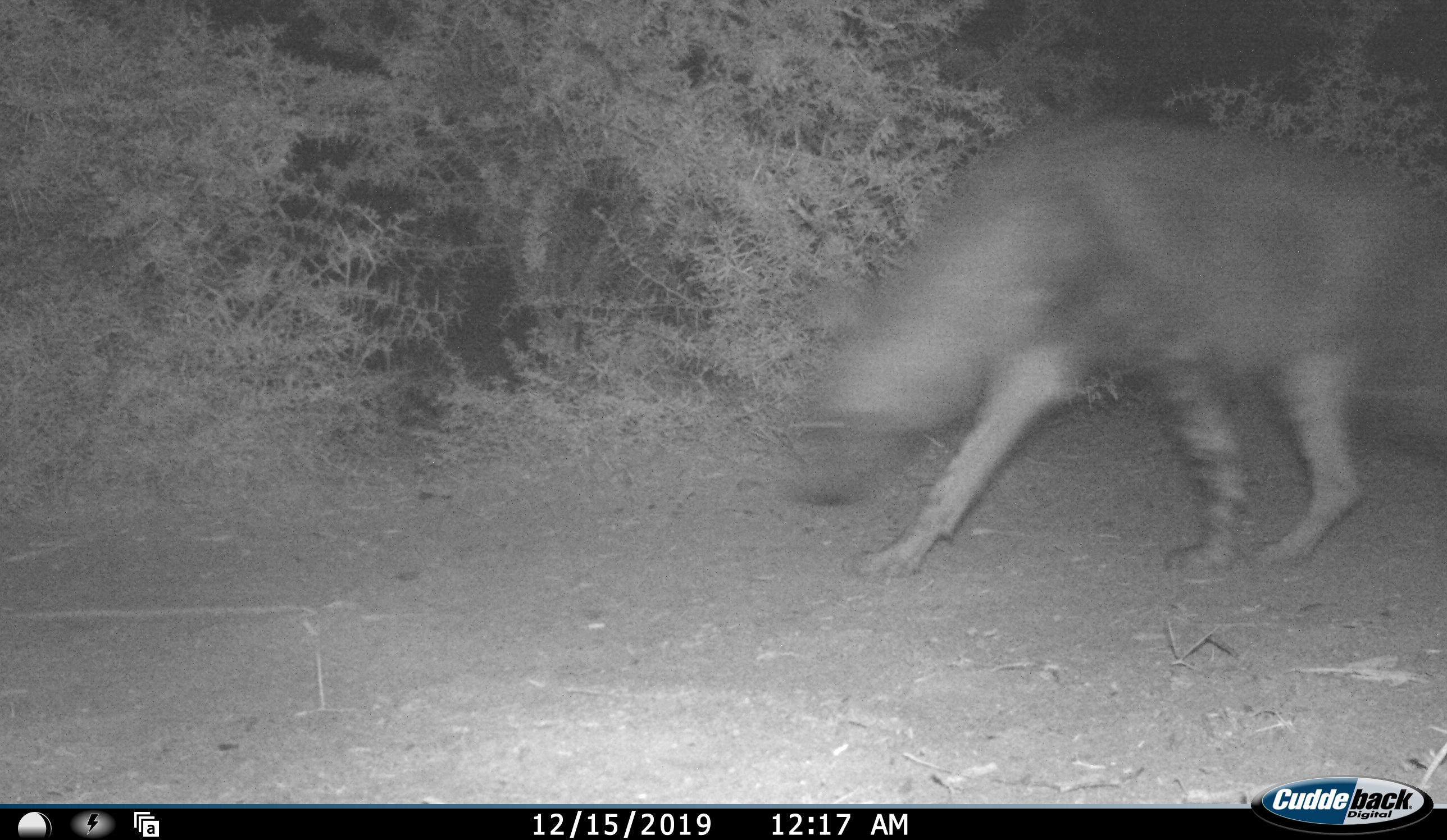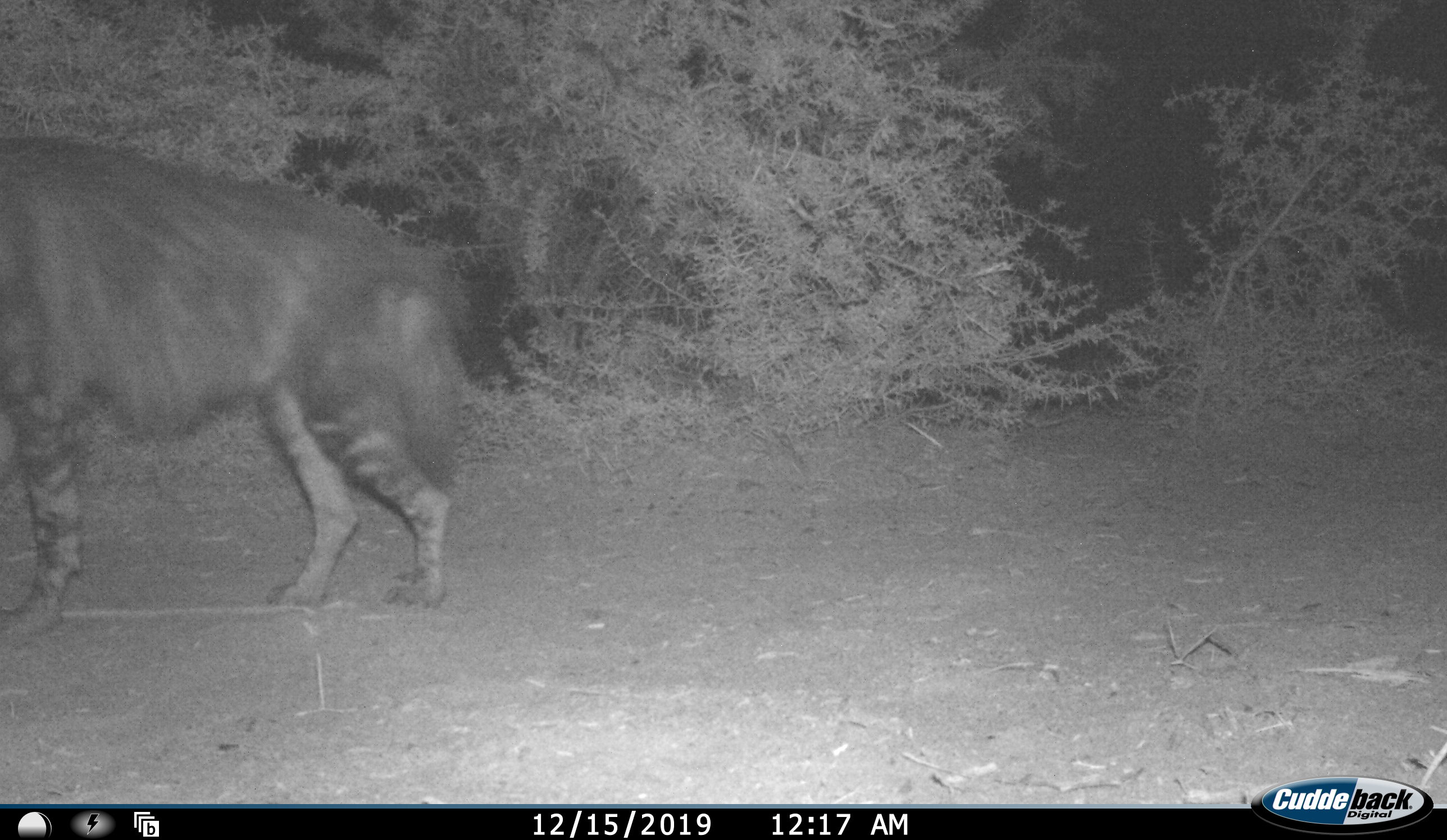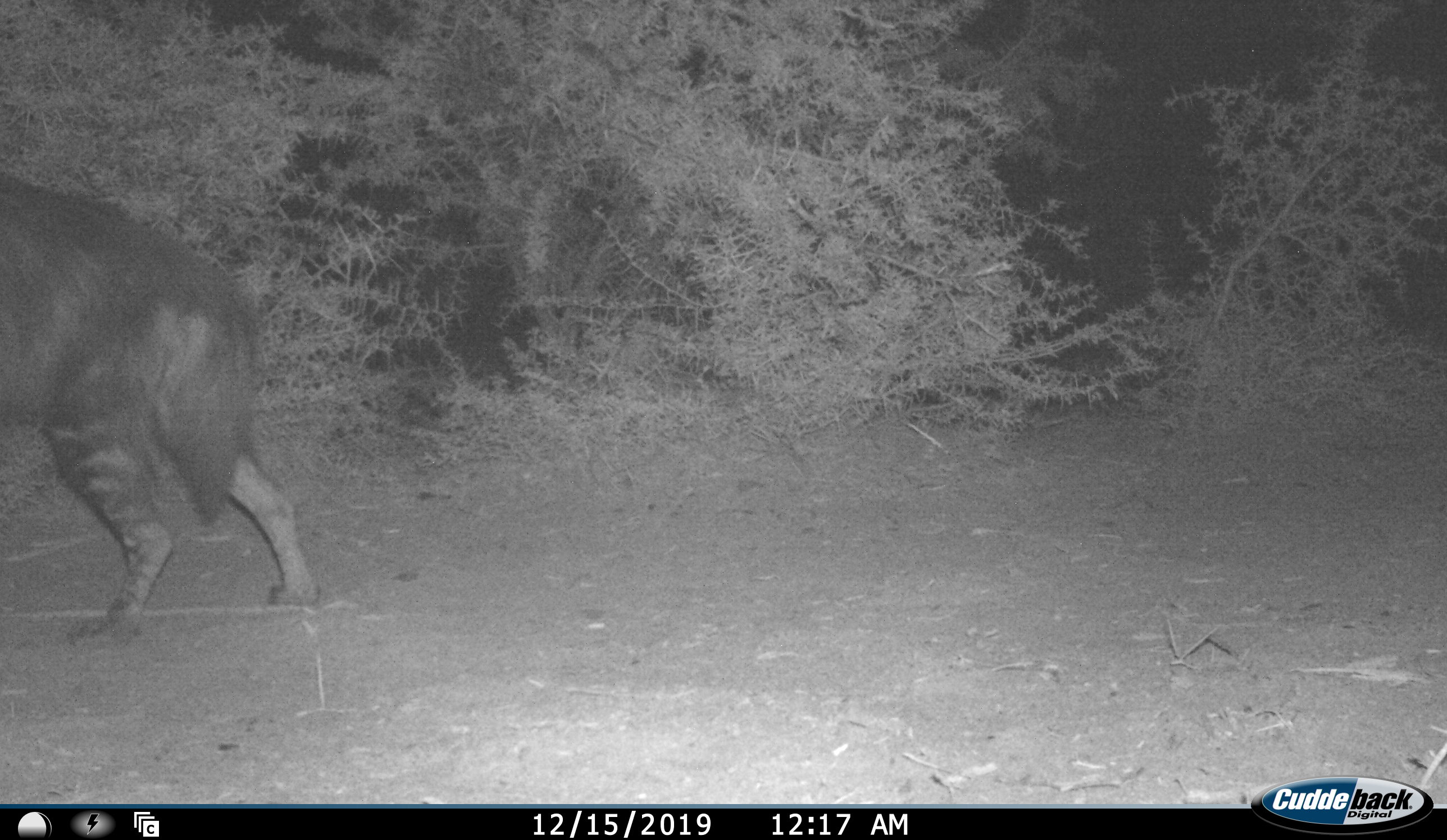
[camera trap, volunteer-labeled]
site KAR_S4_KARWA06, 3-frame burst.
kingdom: Animalia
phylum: Chordata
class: Mammalia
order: Carnivora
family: Hyaenidae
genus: Parahyaena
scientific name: Parahyaena brunnea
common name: brown hyena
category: hyenabrown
Hyenabrown (brown hyena) (Parahyaena brunnea), count 1. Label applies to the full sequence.